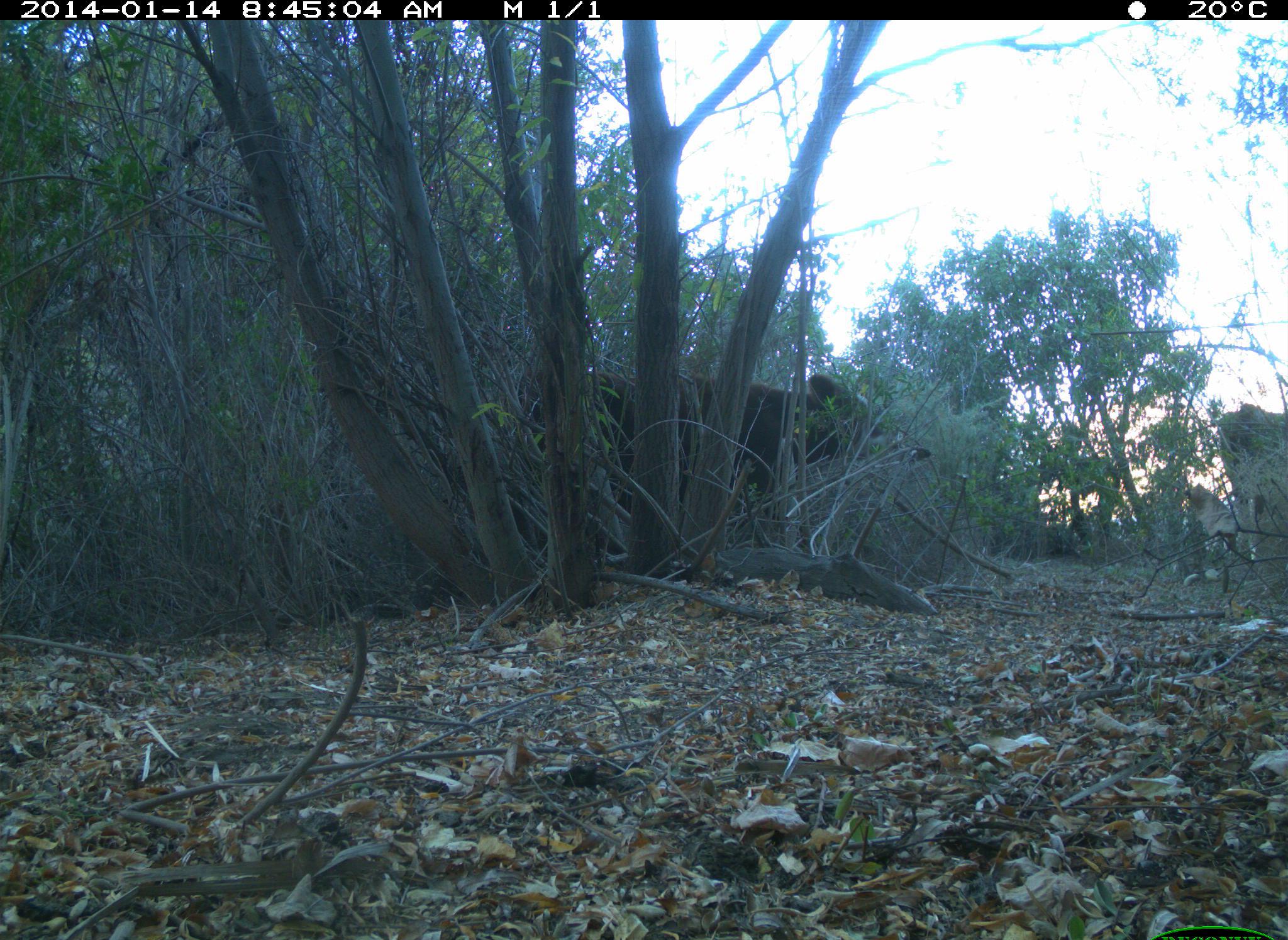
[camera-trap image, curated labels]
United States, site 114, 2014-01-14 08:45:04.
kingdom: Animalia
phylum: Chordata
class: Mammalia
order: Artiodactyla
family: Bovidae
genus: Bos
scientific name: Bos taurus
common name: cow